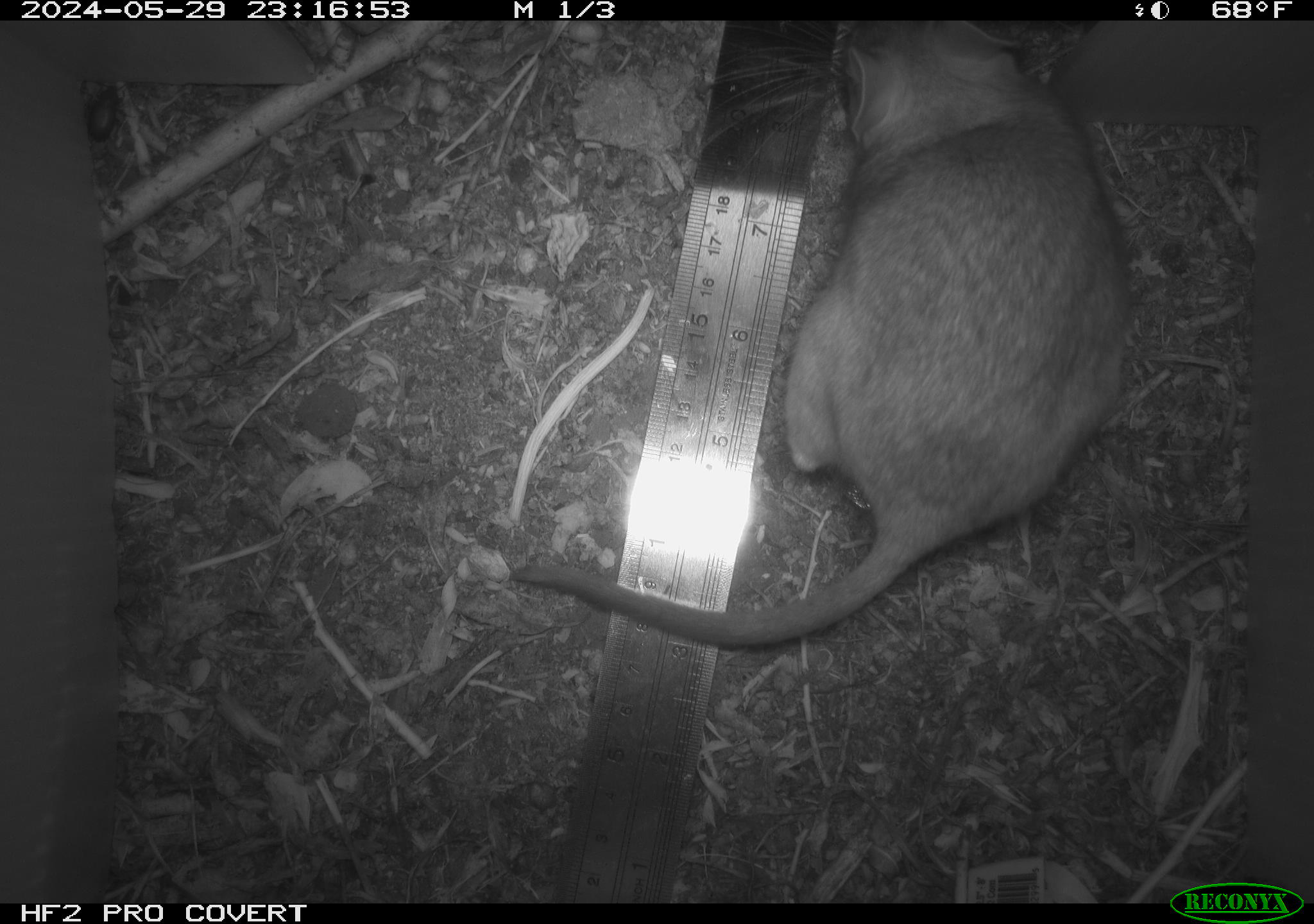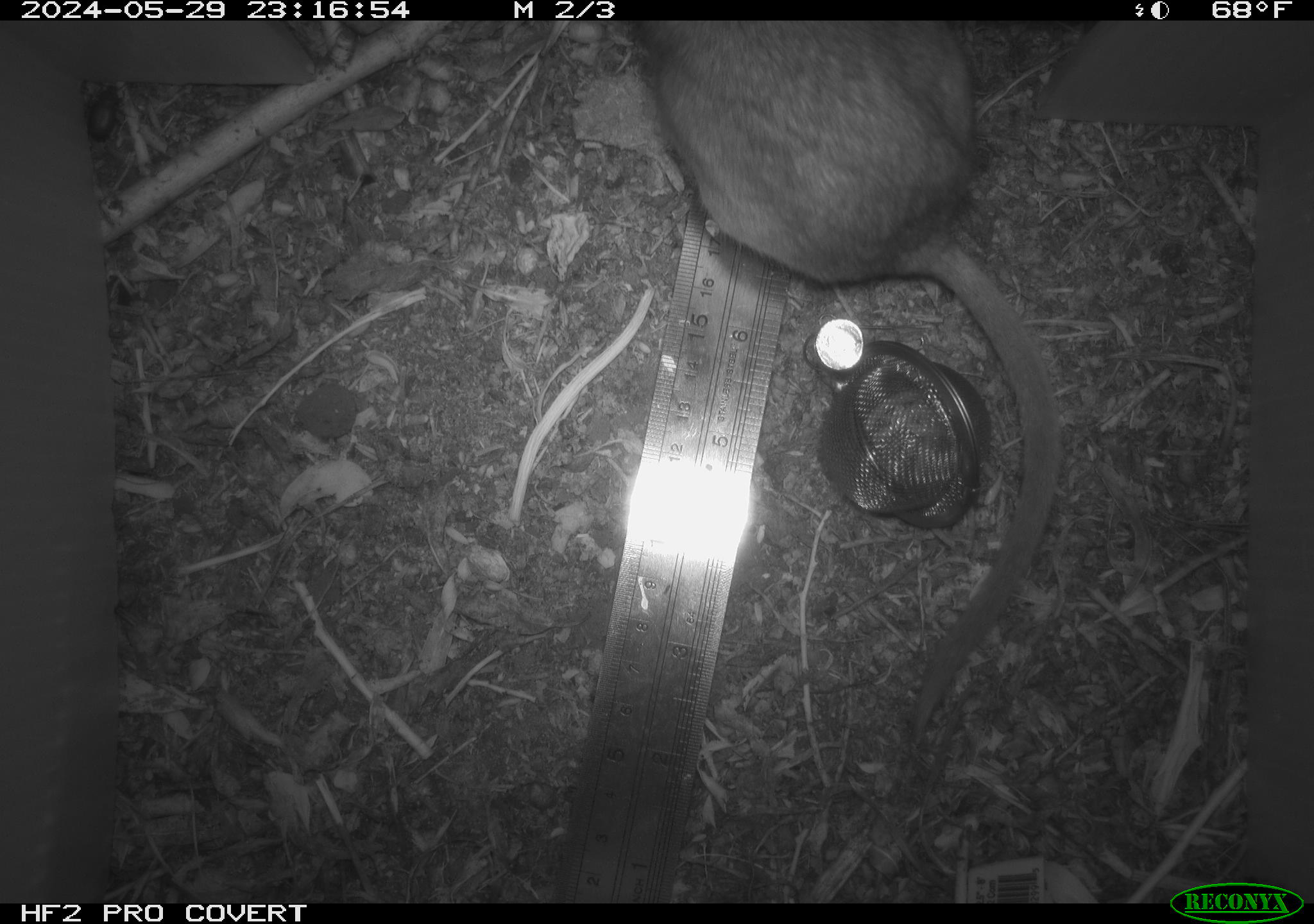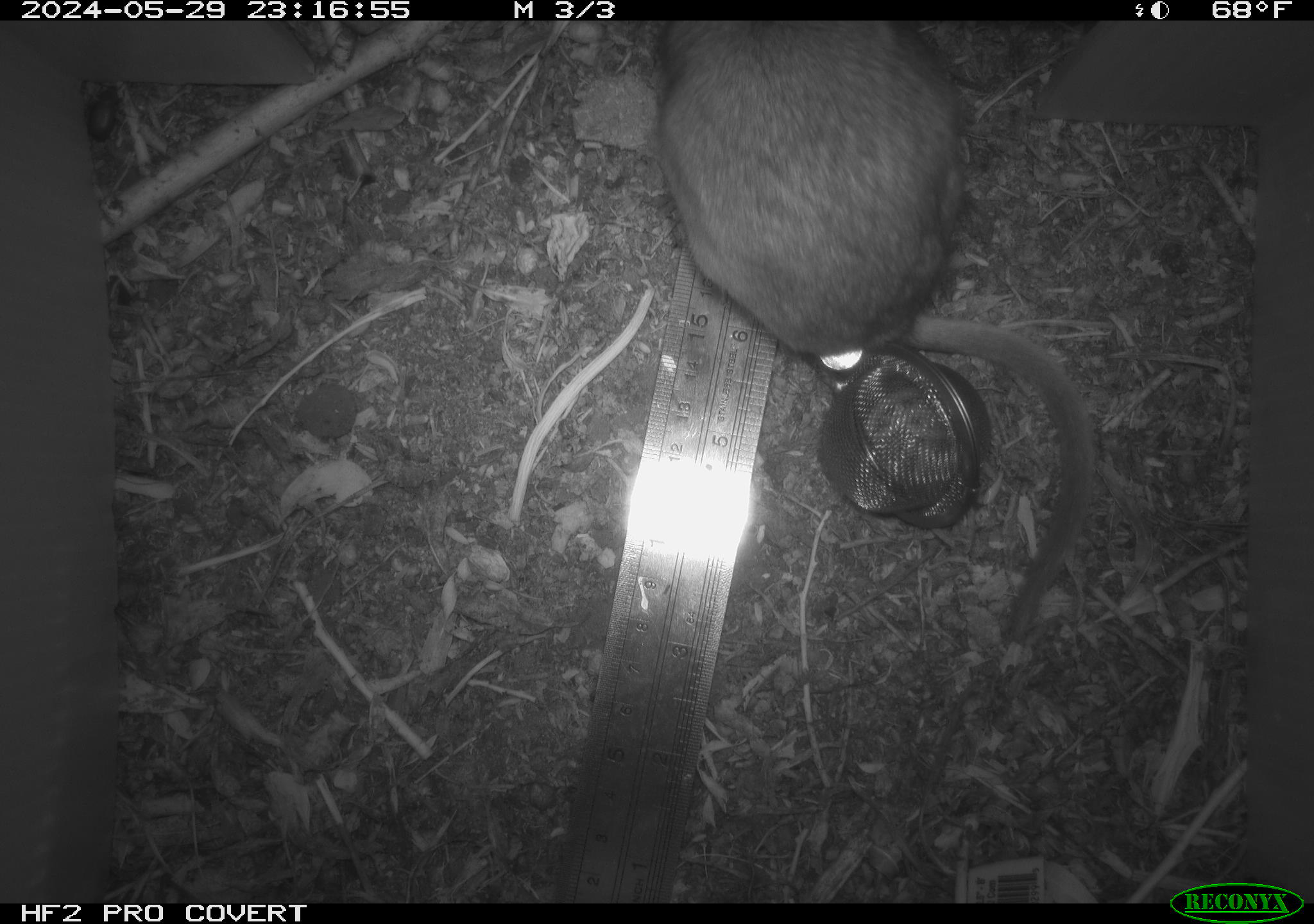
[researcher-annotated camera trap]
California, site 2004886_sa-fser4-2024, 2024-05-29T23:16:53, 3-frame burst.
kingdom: Animalia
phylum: Chordata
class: Mammalia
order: Rodentia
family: Sciuridae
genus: Neotamias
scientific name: Neotamias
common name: western chipmunks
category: neotamias species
Neotamias species (western chipmunks) (Neotamias).